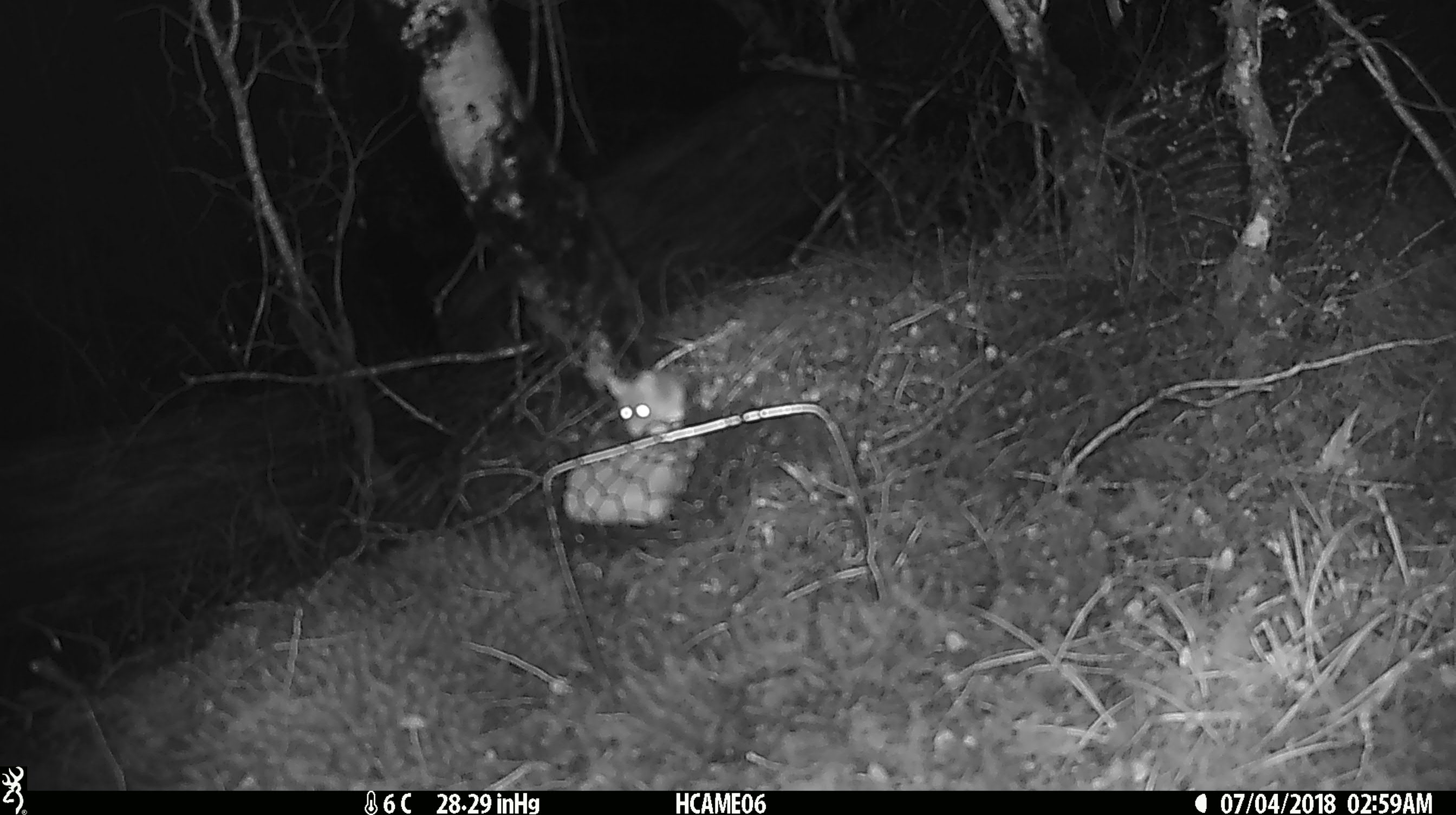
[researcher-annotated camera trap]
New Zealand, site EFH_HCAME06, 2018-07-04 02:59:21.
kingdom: Animalia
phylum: Chordata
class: Mammalia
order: Rodentia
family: Muridae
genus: Mus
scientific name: Mus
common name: mouse